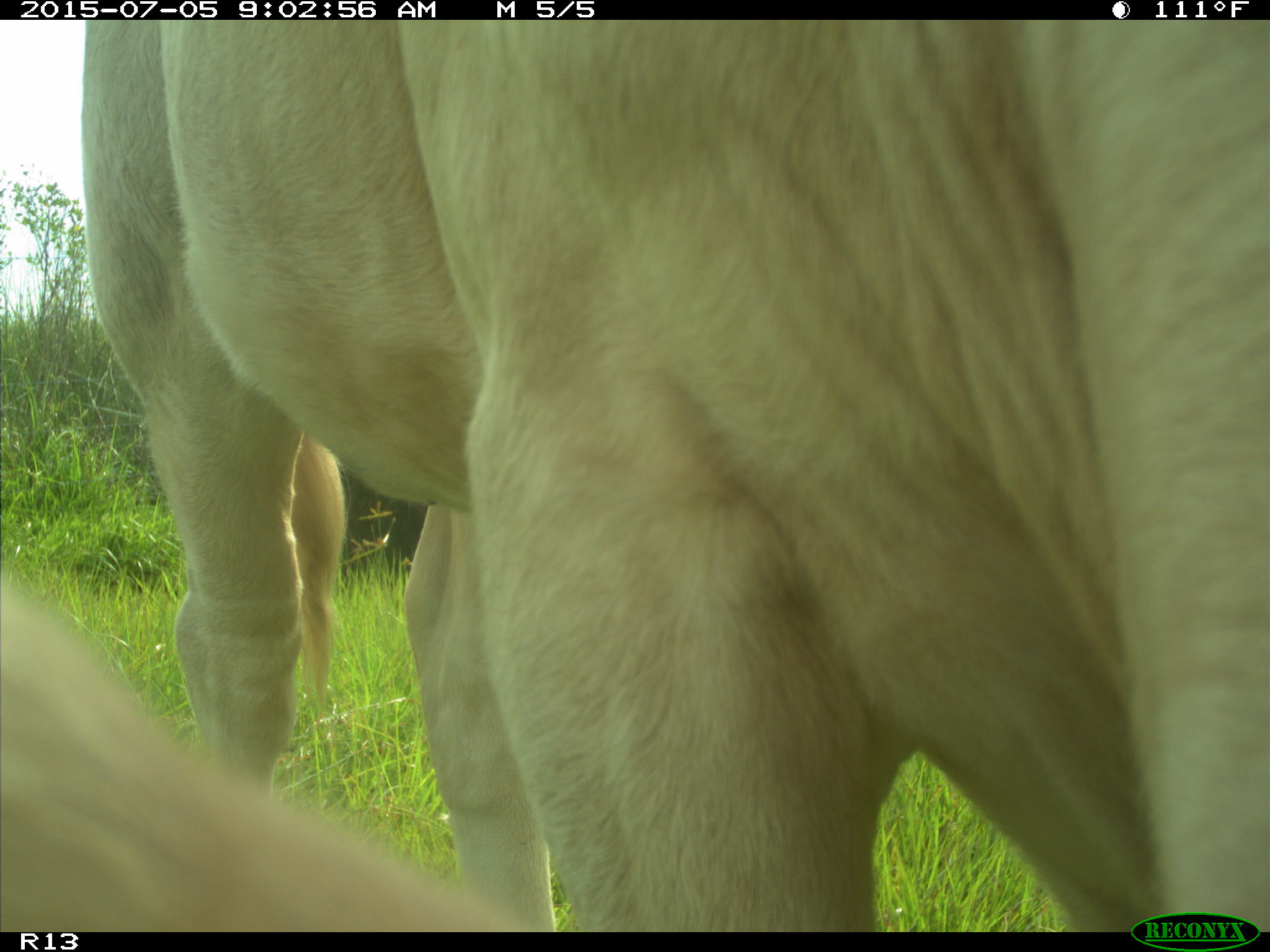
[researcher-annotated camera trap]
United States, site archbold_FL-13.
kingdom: Animalia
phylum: Chordata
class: Mammalia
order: Artiodactyla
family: Bovidae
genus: Bos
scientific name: Bos taurus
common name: domestic cow